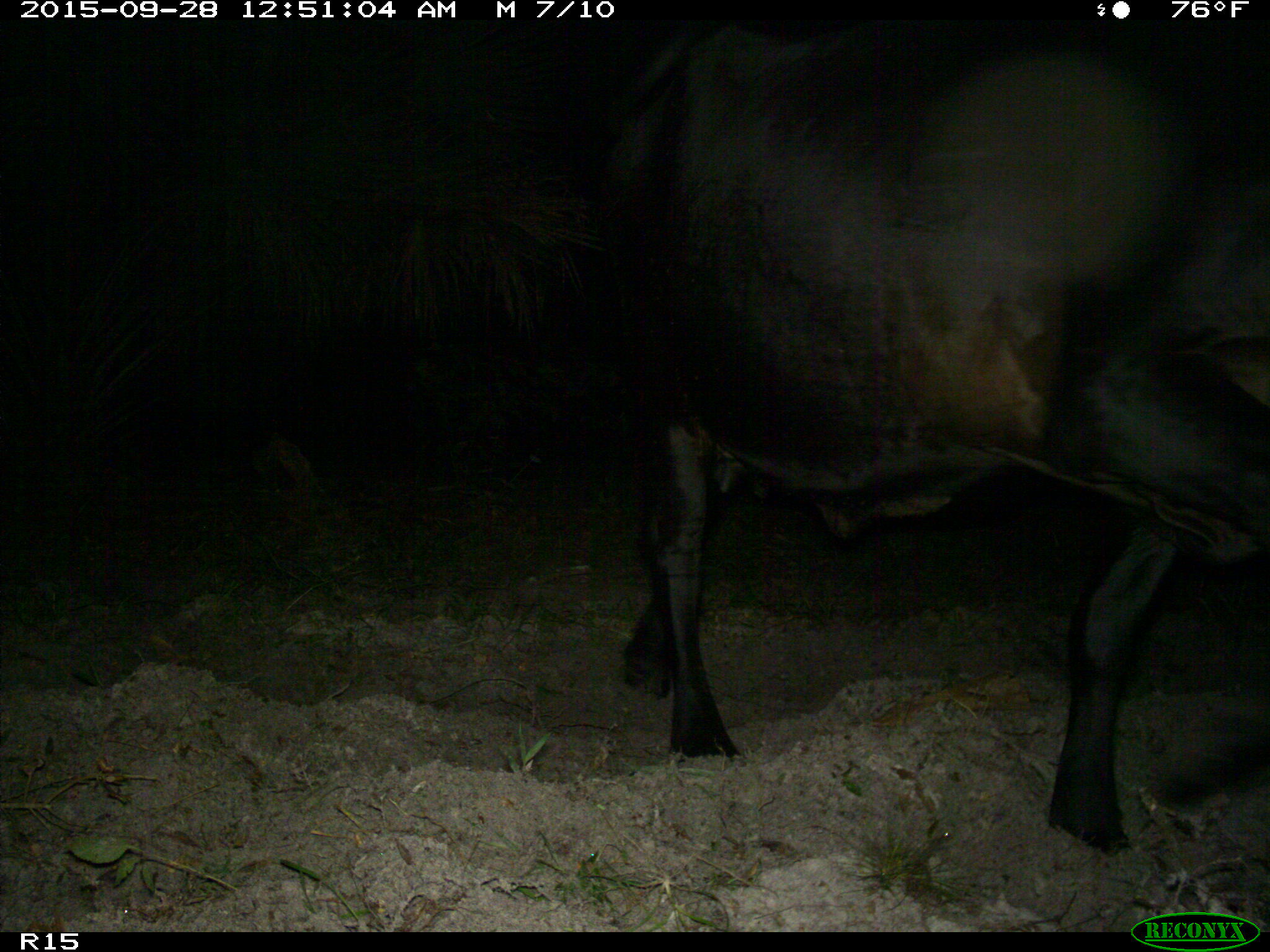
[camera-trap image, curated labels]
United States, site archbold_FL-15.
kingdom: Animalia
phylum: Chordata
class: Mammalia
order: Artiodactyla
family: Bovidae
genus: Bos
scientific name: Bos taurus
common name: domestic cow